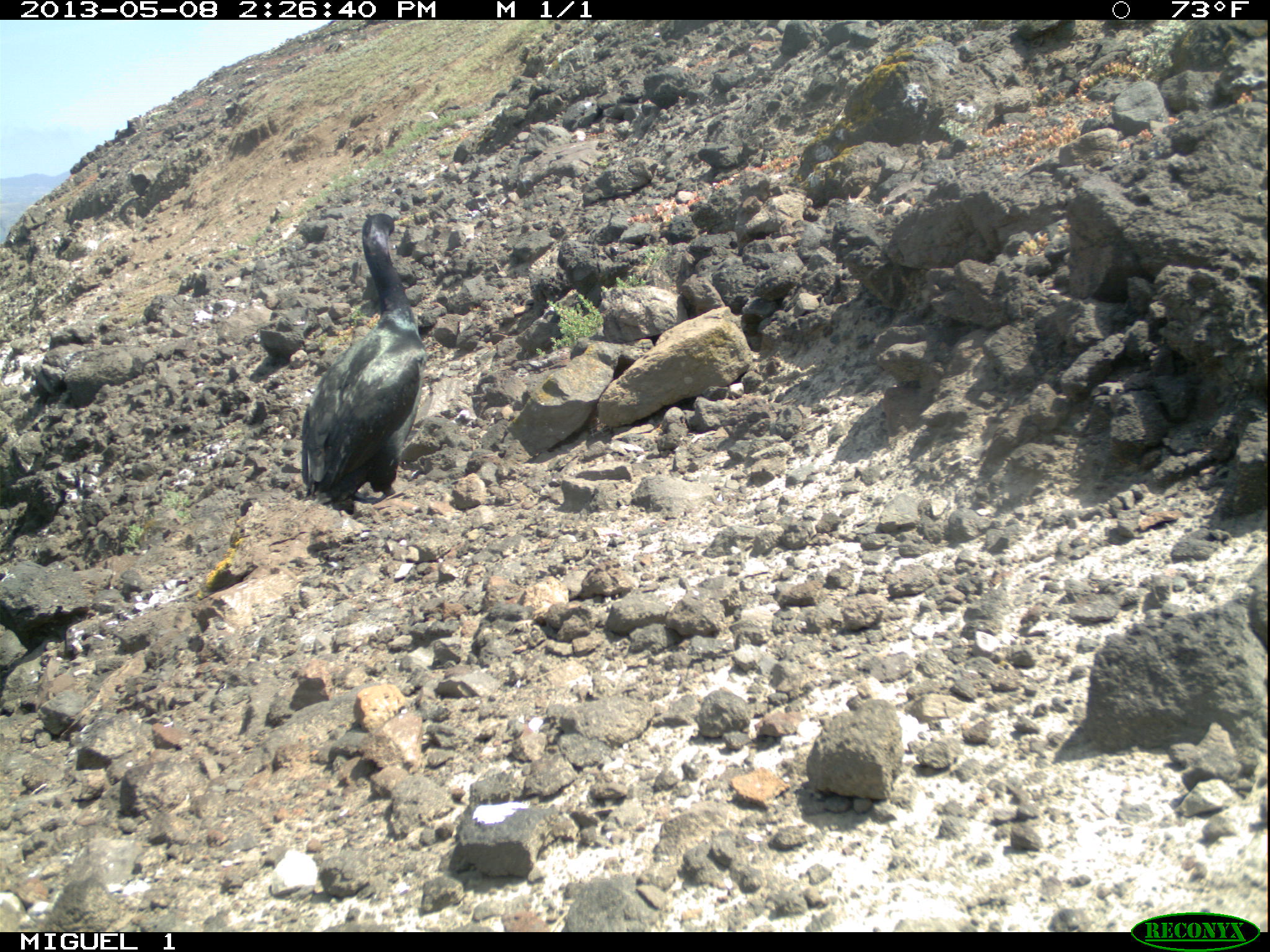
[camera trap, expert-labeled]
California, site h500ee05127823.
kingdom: Animalia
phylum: Chordata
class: Aves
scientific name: Aves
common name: bird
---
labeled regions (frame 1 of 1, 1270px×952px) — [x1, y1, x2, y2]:
bird: [300, 211, 426, 511]